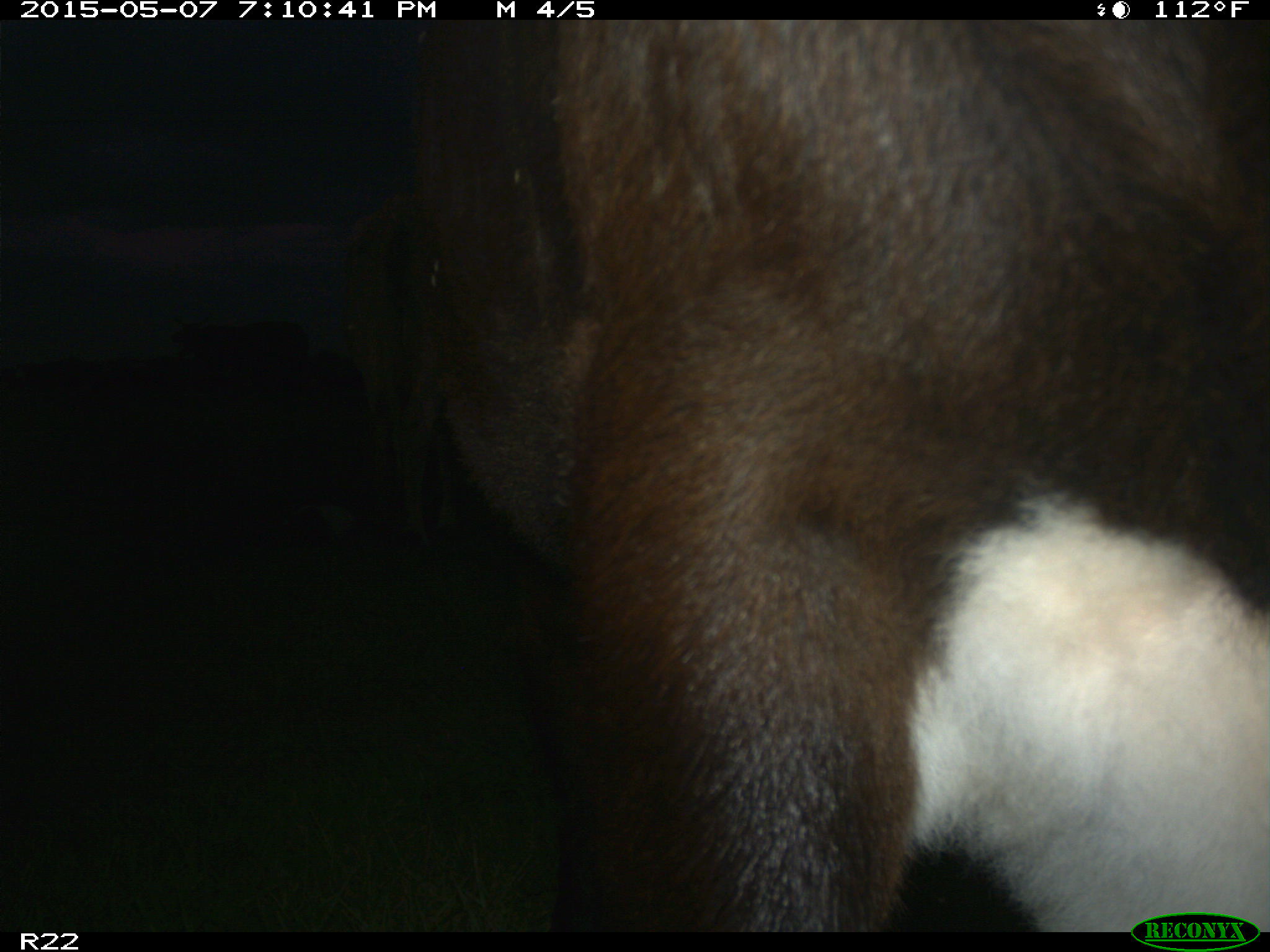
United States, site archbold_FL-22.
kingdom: Animalia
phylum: Chordata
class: Mammalia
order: Artiodactyla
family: Bovidae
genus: Bos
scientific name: Bos taurus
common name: domestic cow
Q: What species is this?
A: Bos taurus (domestic cow).